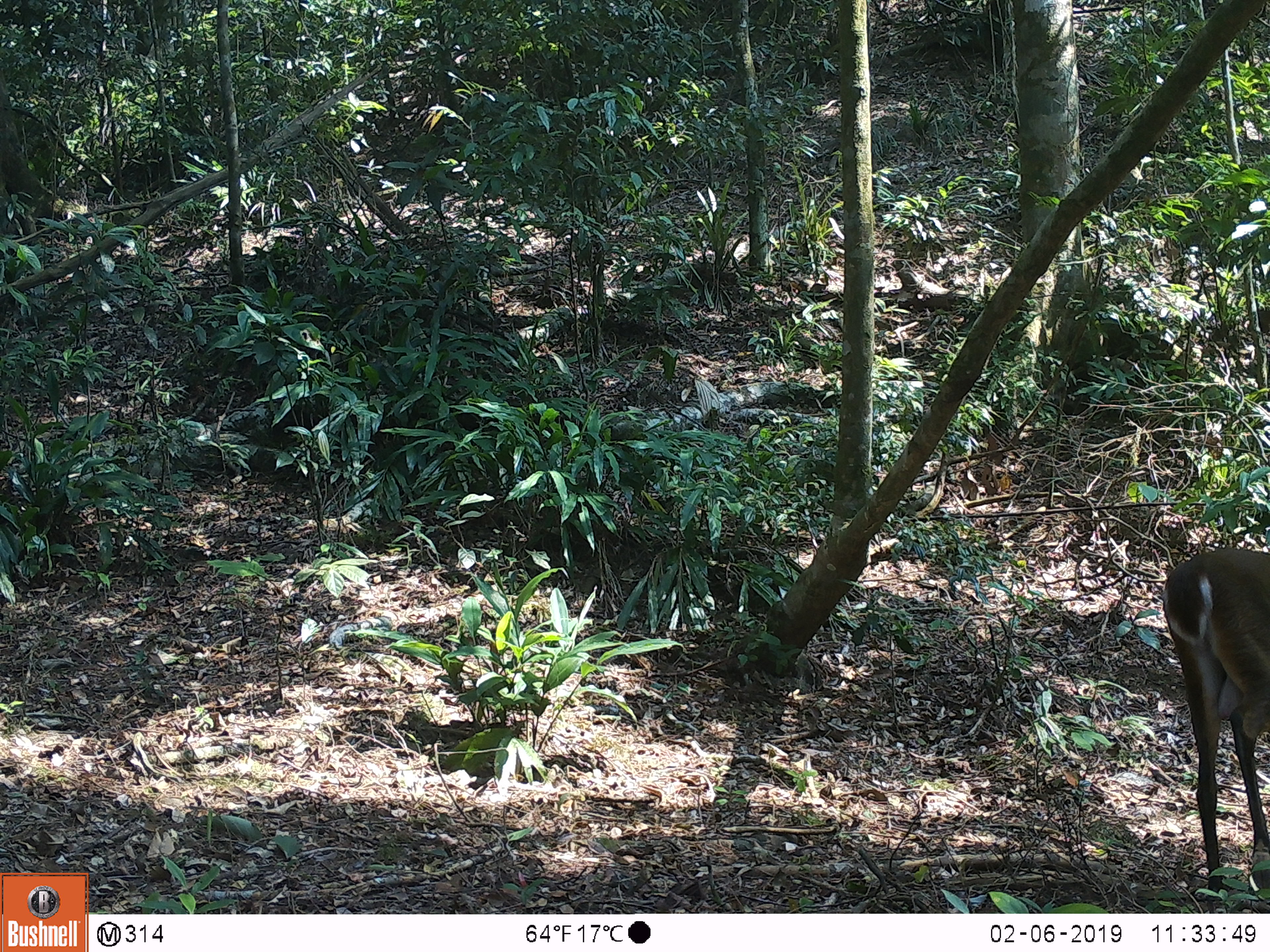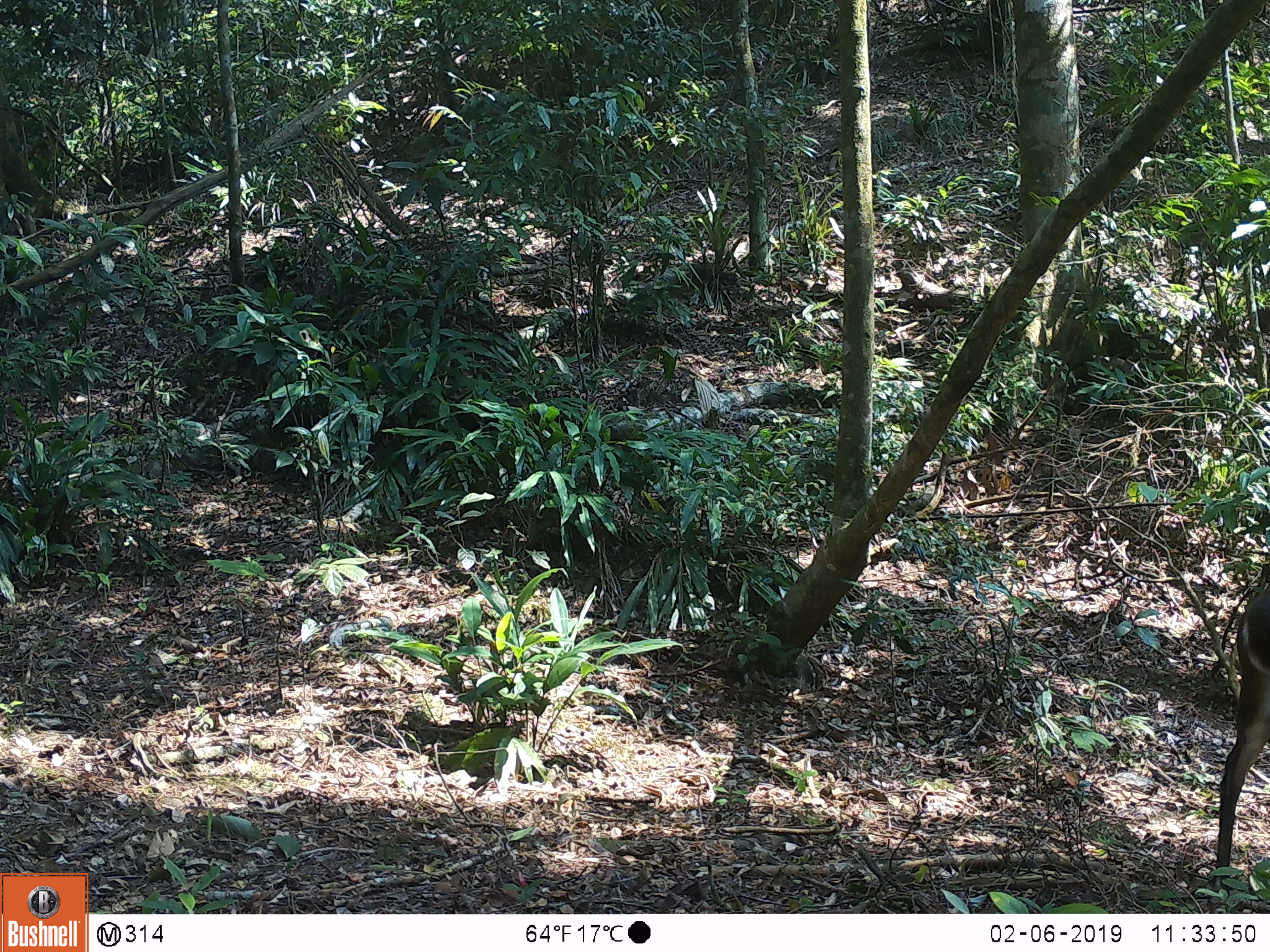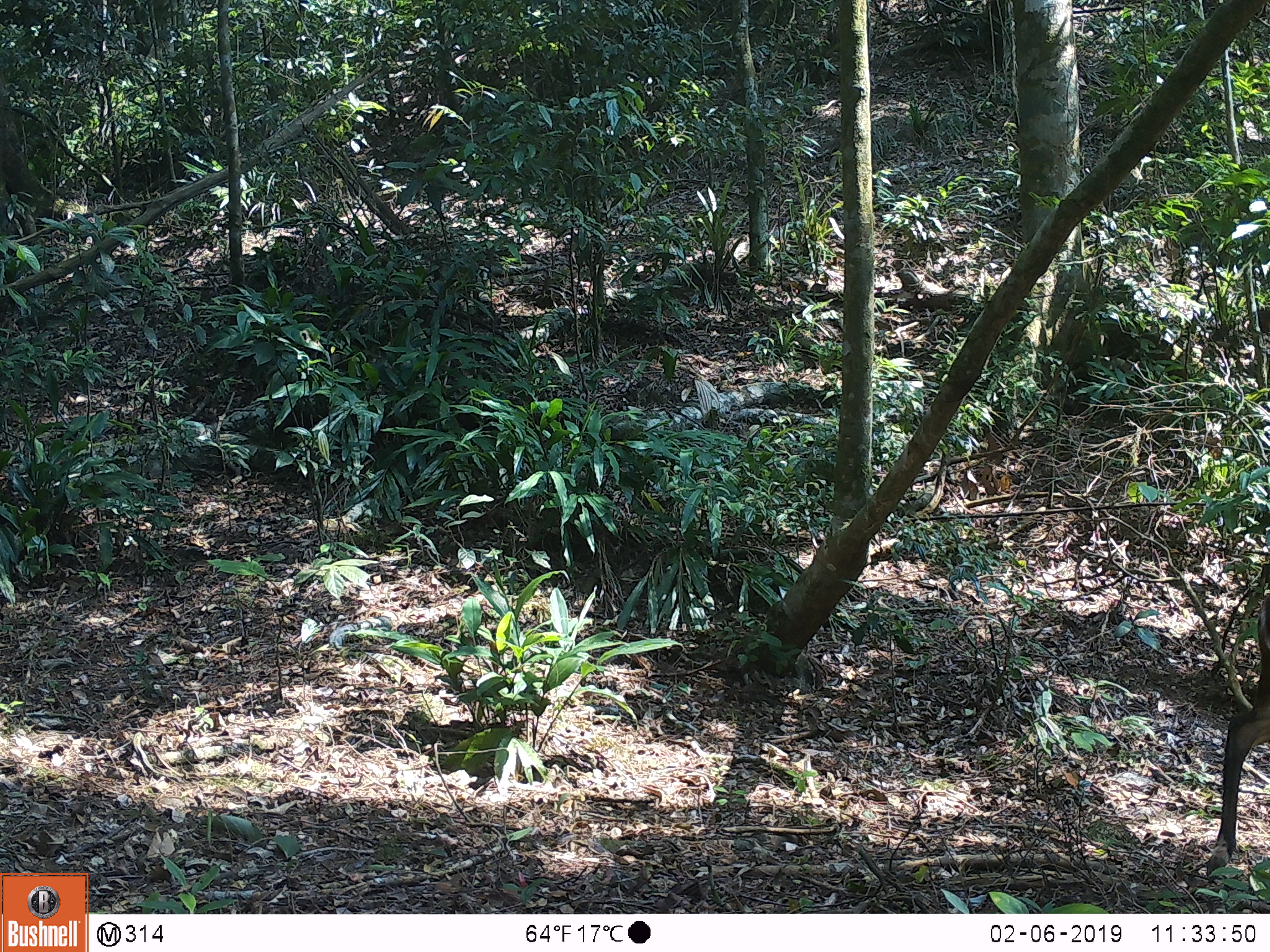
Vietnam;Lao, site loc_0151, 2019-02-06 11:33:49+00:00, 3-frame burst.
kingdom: Animalia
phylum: Chordata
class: Mammalia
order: Artiodactyla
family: Cervidae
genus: Muntiacus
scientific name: Muntiacus vuquangensis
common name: large-antlered muntjac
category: large antlered muntjac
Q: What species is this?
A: Large antlered muntjac (large-antlered muntjac) (Muntiacus vuquangensis).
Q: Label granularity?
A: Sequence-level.